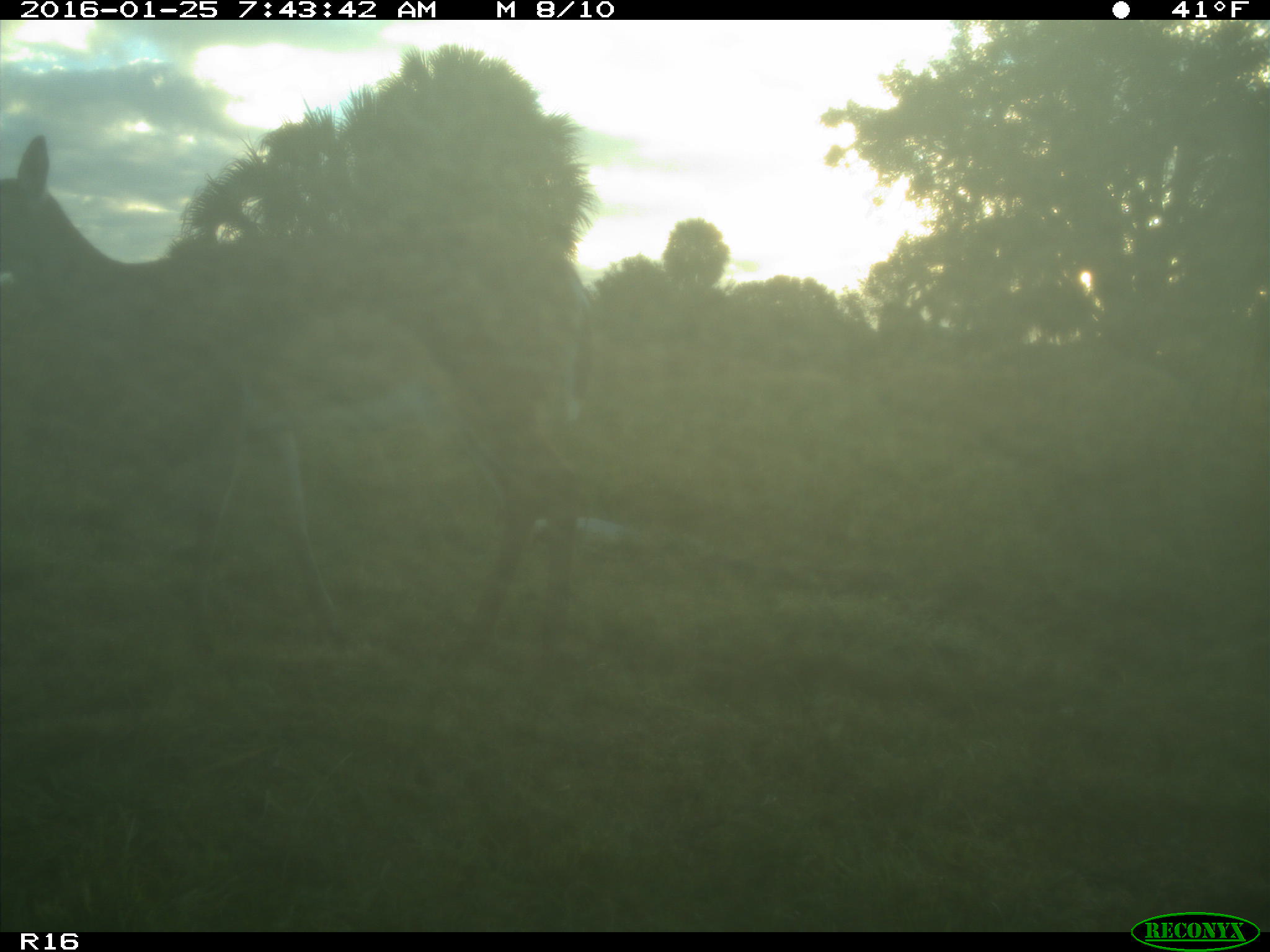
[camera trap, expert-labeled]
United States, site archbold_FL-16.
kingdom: Animalia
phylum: Chordata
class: Mammalia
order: Artiodactyla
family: Cervidae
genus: Odocoileus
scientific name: Odocoileus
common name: deer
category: unidentified deer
Unidentified deer (deer) (Odocoileus).